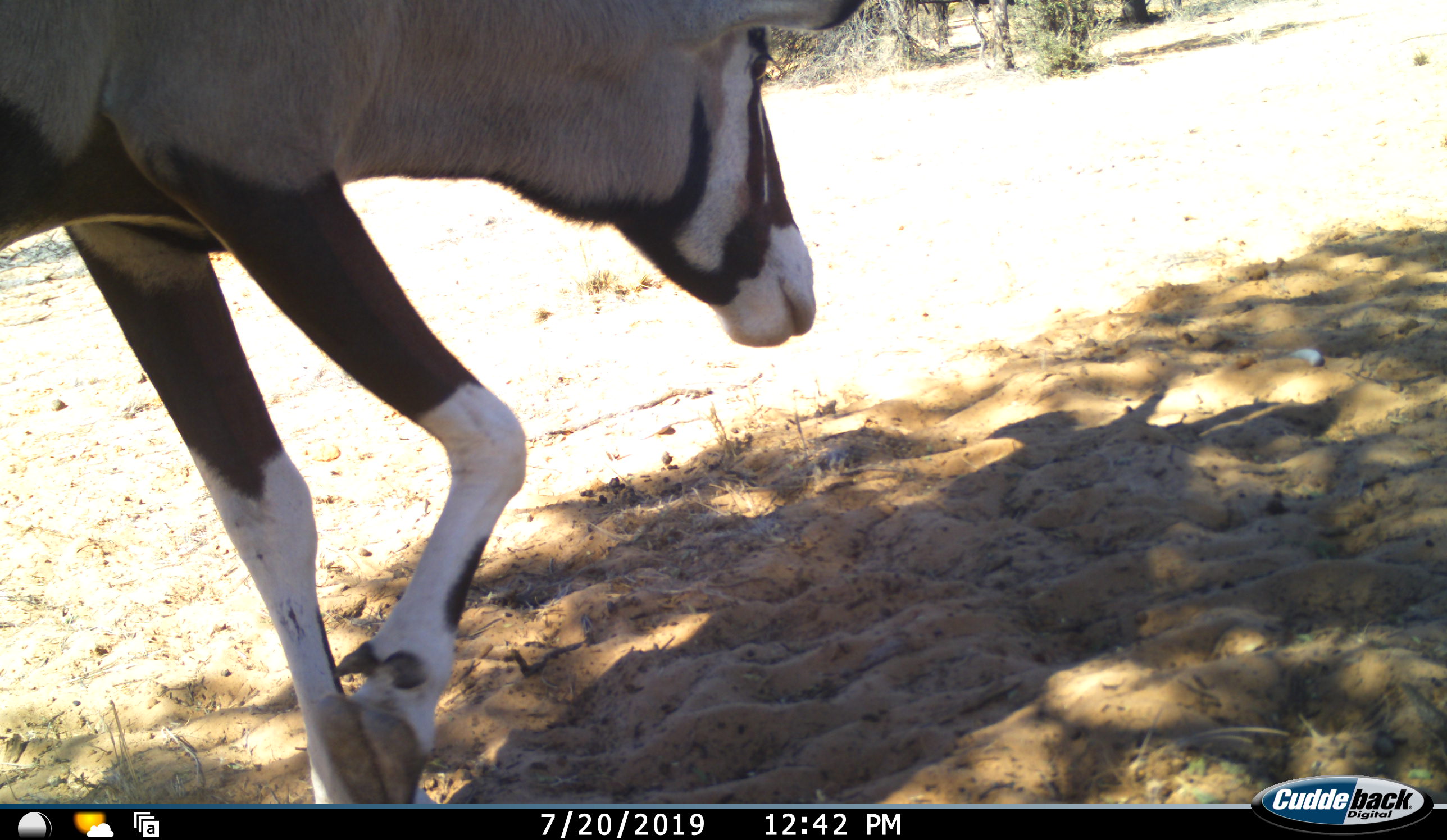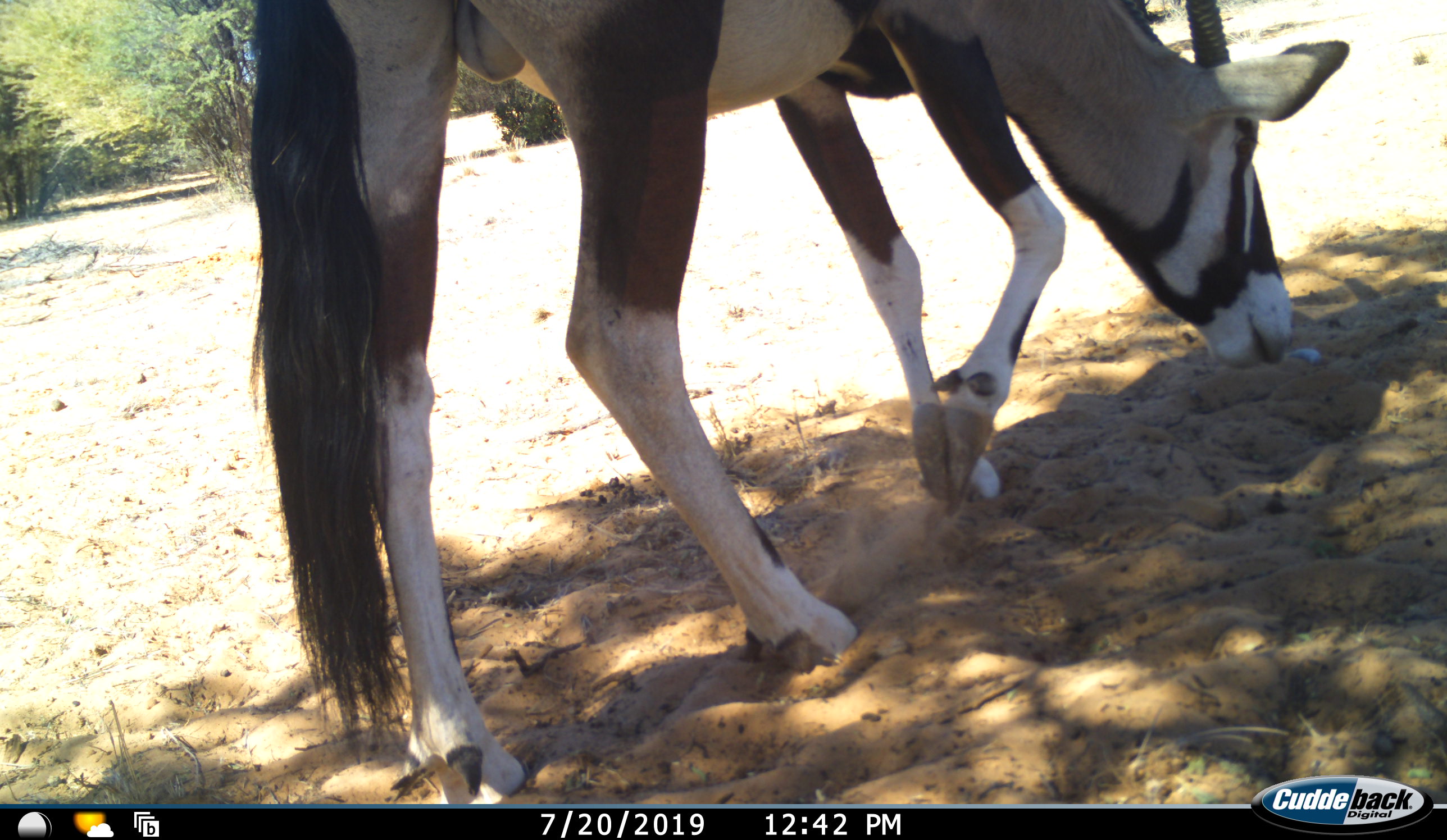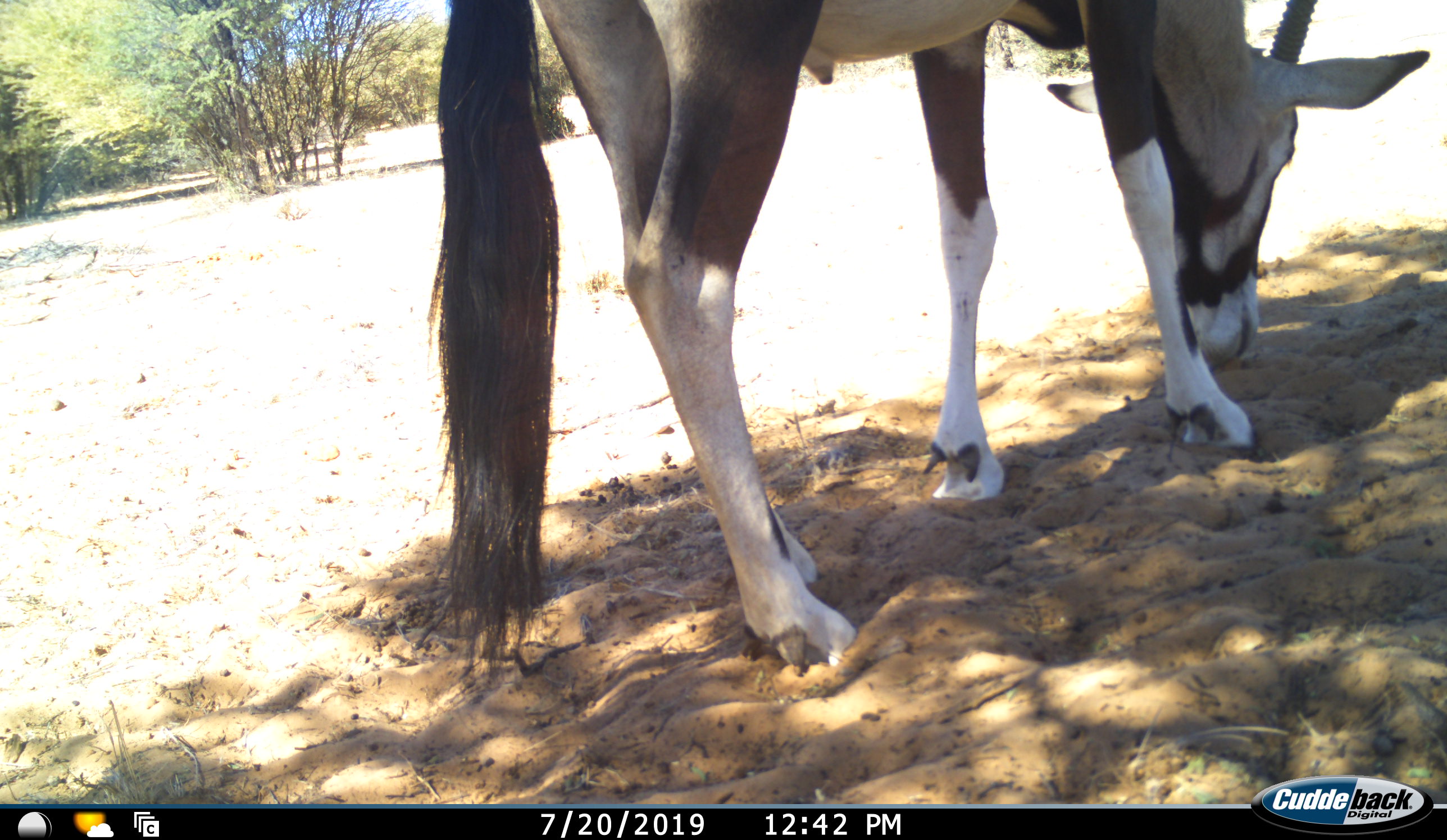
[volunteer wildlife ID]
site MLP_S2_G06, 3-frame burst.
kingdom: Animalia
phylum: Chordata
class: Mammalia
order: Artiodactyla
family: Bovidae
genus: Oryx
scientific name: Oryx gazella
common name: gemsbok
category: oryx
Oryx (gemsbok) (Oryx gazella), count 1. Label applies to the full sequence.